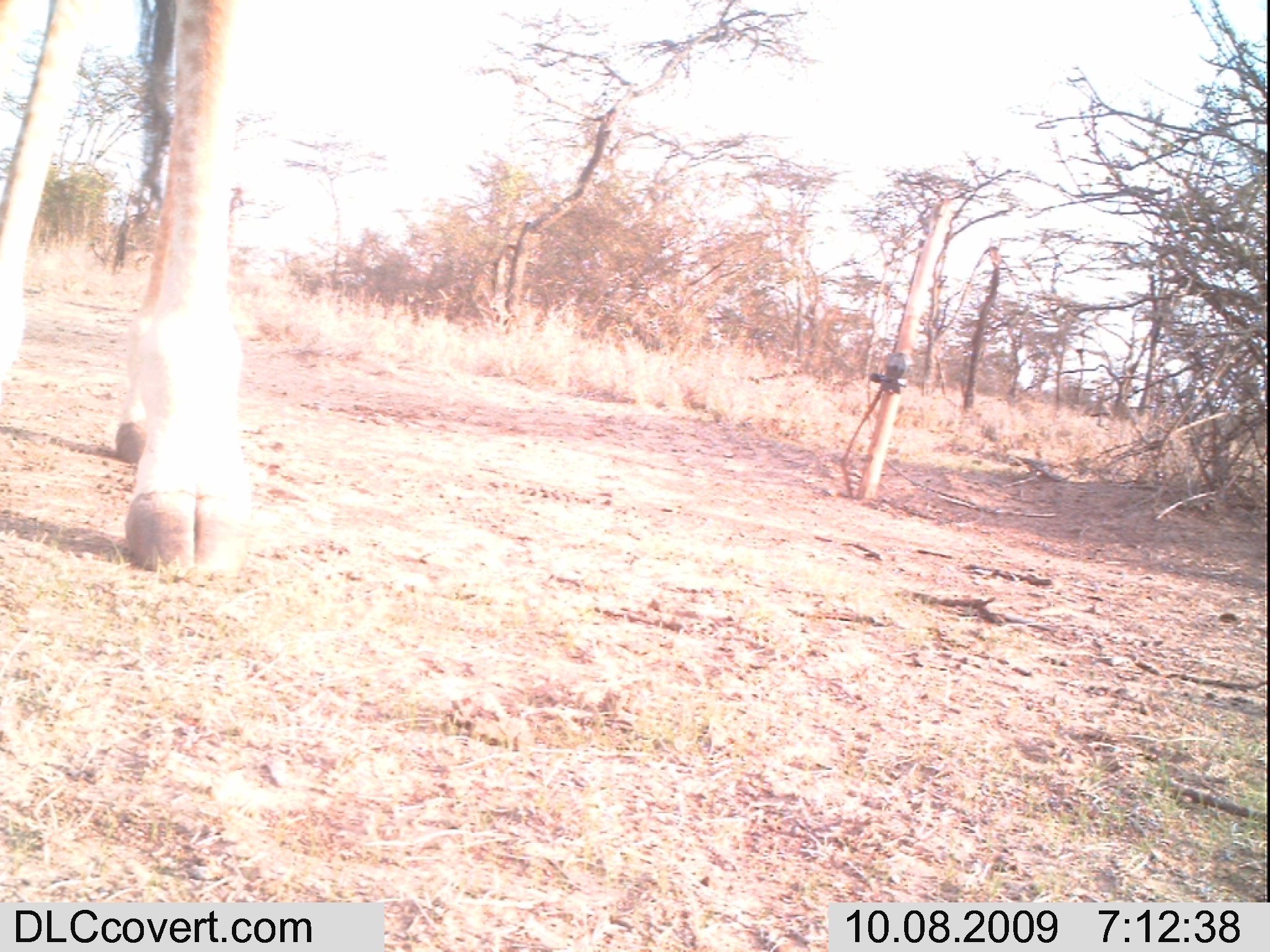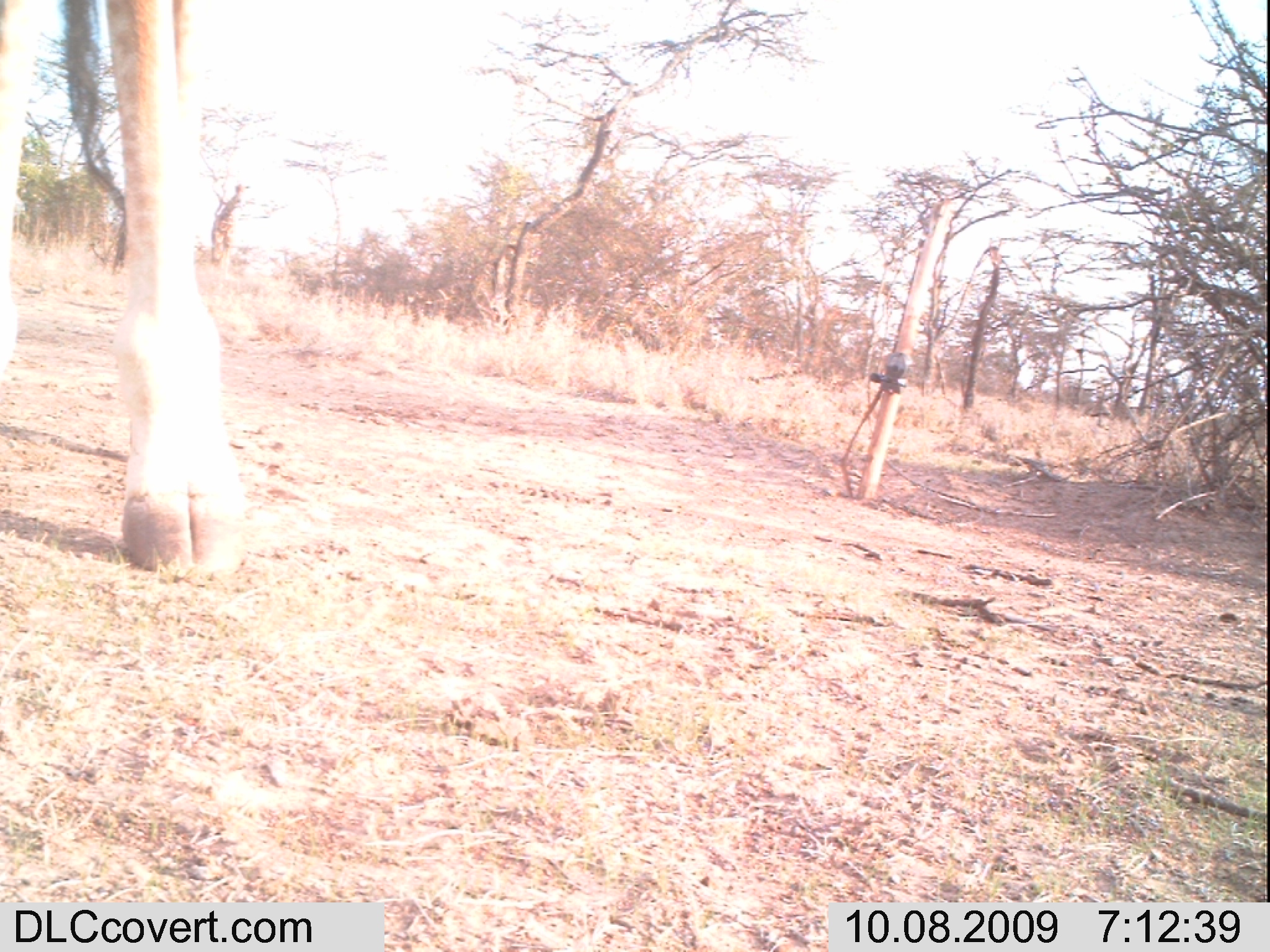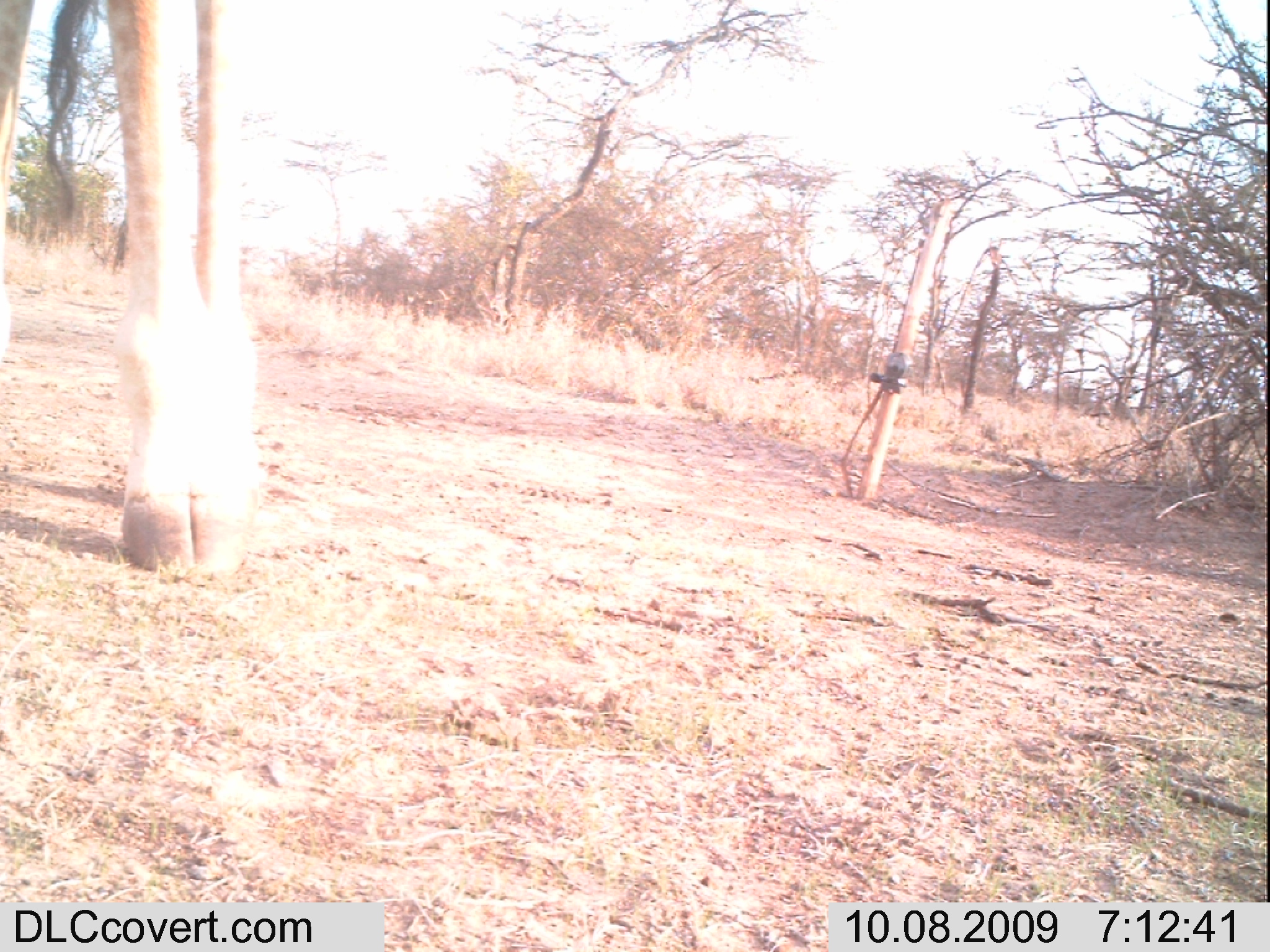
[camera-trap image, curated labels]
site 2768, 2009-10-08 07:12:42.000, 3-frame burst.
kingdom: Animalia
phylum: Chordata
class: Mammalia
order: Artiodactyla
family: Giraffidae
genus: Giraffa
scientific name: Giraffa camelopardalis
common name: giraffe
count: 1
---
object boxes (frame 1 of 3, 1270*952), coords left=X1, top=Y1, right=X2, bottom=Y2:
giraffa camelopardalis: left=0, top=0, right=263, bottom=573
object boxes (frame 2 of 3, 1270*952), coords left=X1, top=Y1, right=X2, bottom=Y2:
giraffa camelopardalis: left=0, top=0, right=256, bottom=578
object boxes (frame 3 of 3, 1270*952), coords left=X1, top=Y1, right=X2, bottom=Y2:
giraffa camelopardalis: left=0, top=0, right=273, bottom=583